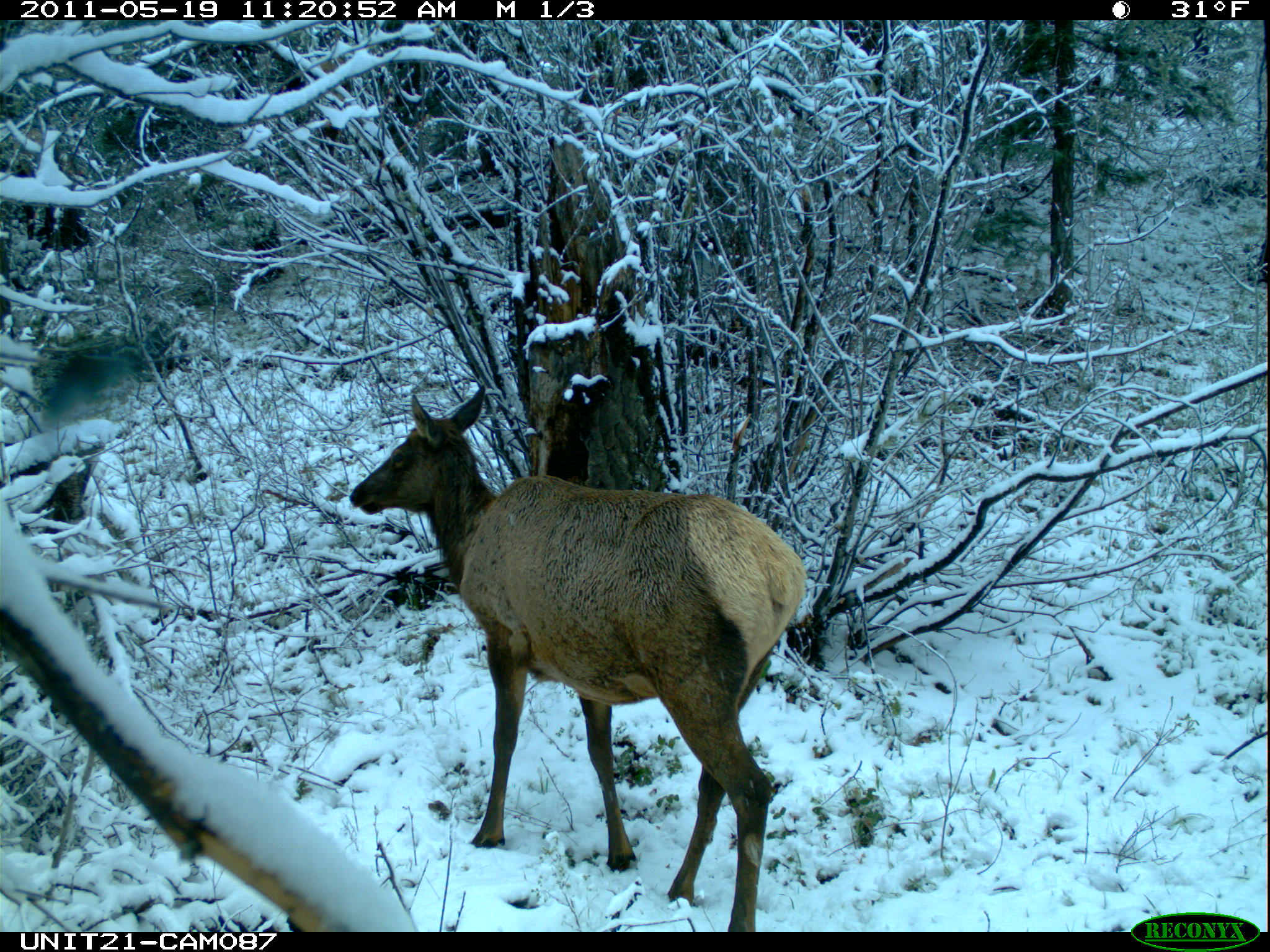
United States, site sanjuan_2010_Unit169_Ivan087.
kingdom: Animalia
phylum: Chordata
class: Mammalia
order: Artiodactyla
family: Cervidae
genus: Cervus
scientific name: Cervus elaphus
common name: red deer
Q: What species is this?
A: Cervus elaphus (red deer).